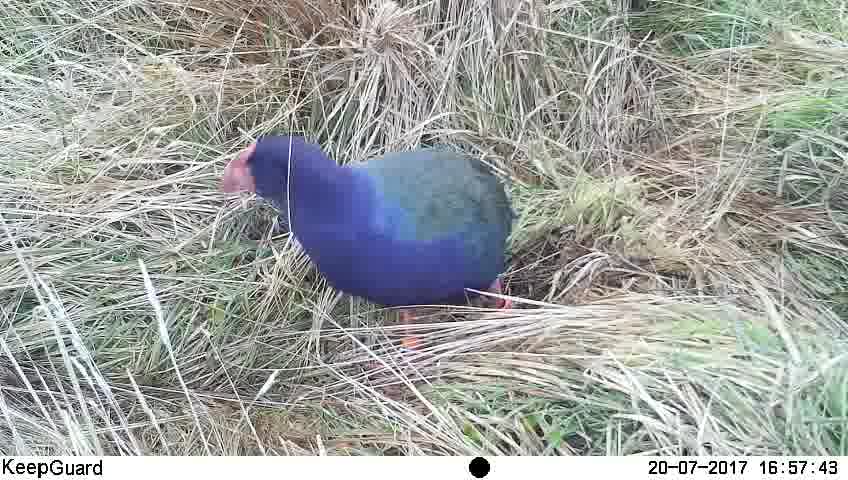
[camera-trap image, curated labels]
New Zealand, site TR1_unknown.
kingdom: Animalia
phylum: Chordata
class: Aves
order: Gruiformes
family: Rallidae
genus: Porphyrio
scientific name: Porphyrio mantelli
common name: takahe